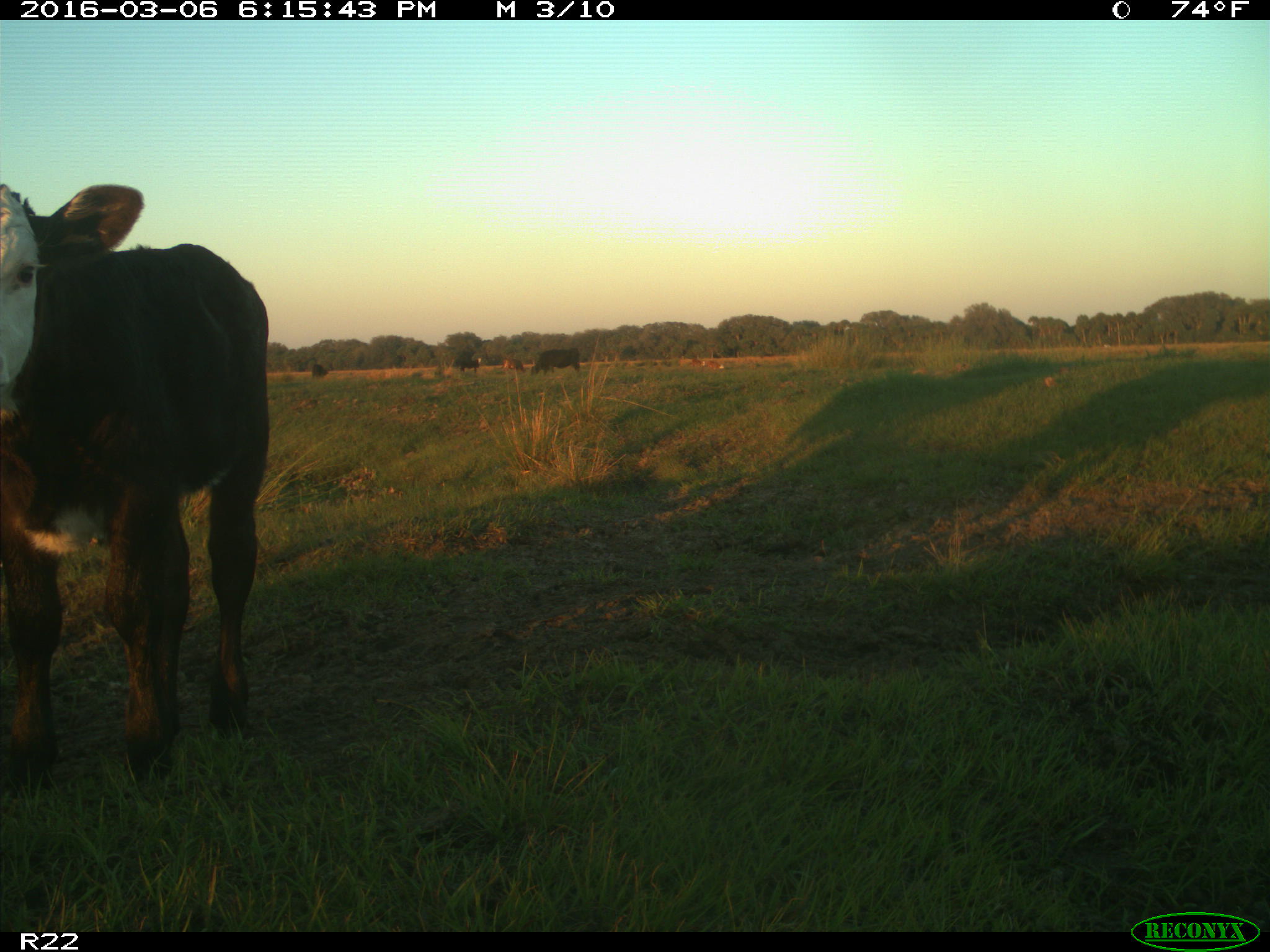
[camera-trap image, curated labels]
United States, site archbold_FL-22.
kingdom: Animalia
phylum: Chordata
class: Mammalia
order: Artiodactyla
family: Bovidae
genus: Bos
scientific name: Bos taurus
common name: domestic cow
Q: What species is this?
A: Bos taurus (domestic cow).